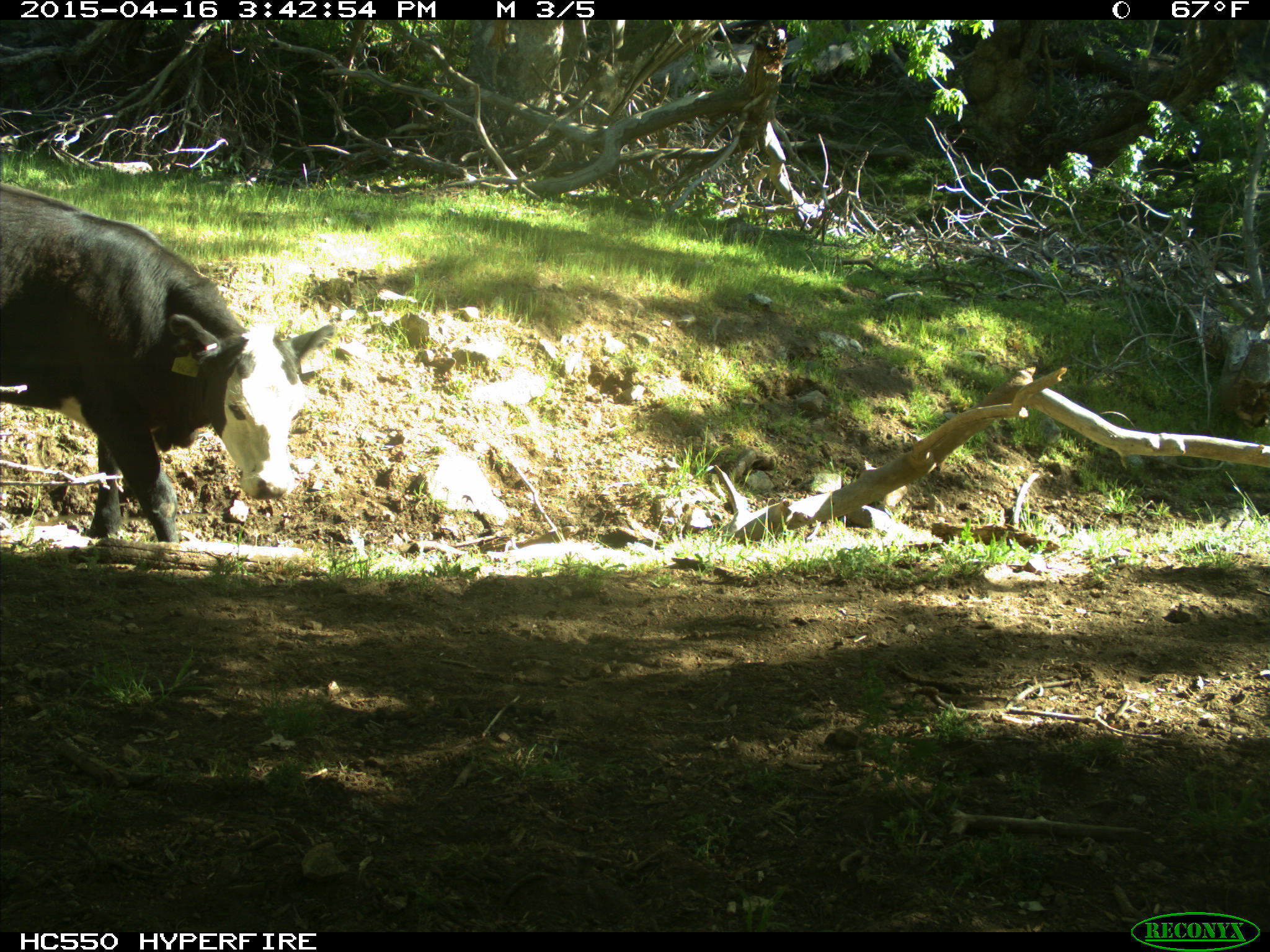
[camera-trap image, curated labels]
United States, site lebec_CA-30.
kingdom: Animalia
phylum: Chordata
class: Mammalia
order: Artiodactyla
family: Bovidae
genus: Bos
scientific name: Bos taurus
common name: domestic cow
Bos taurus (domestic cow).